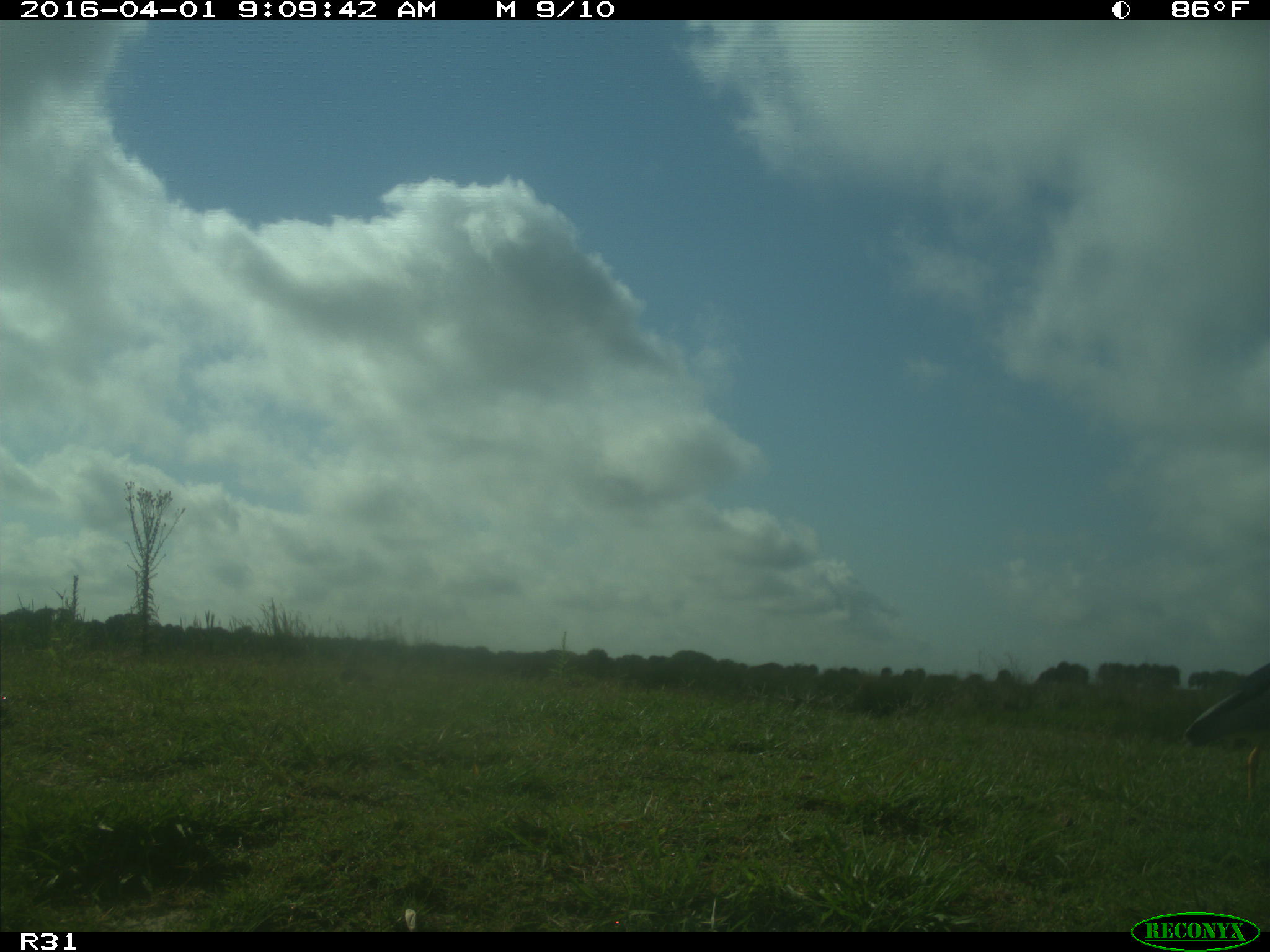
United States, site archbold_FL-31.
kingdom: Animalia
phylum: Chordata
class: Aves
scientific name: Aves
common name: birds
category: unidentified bird